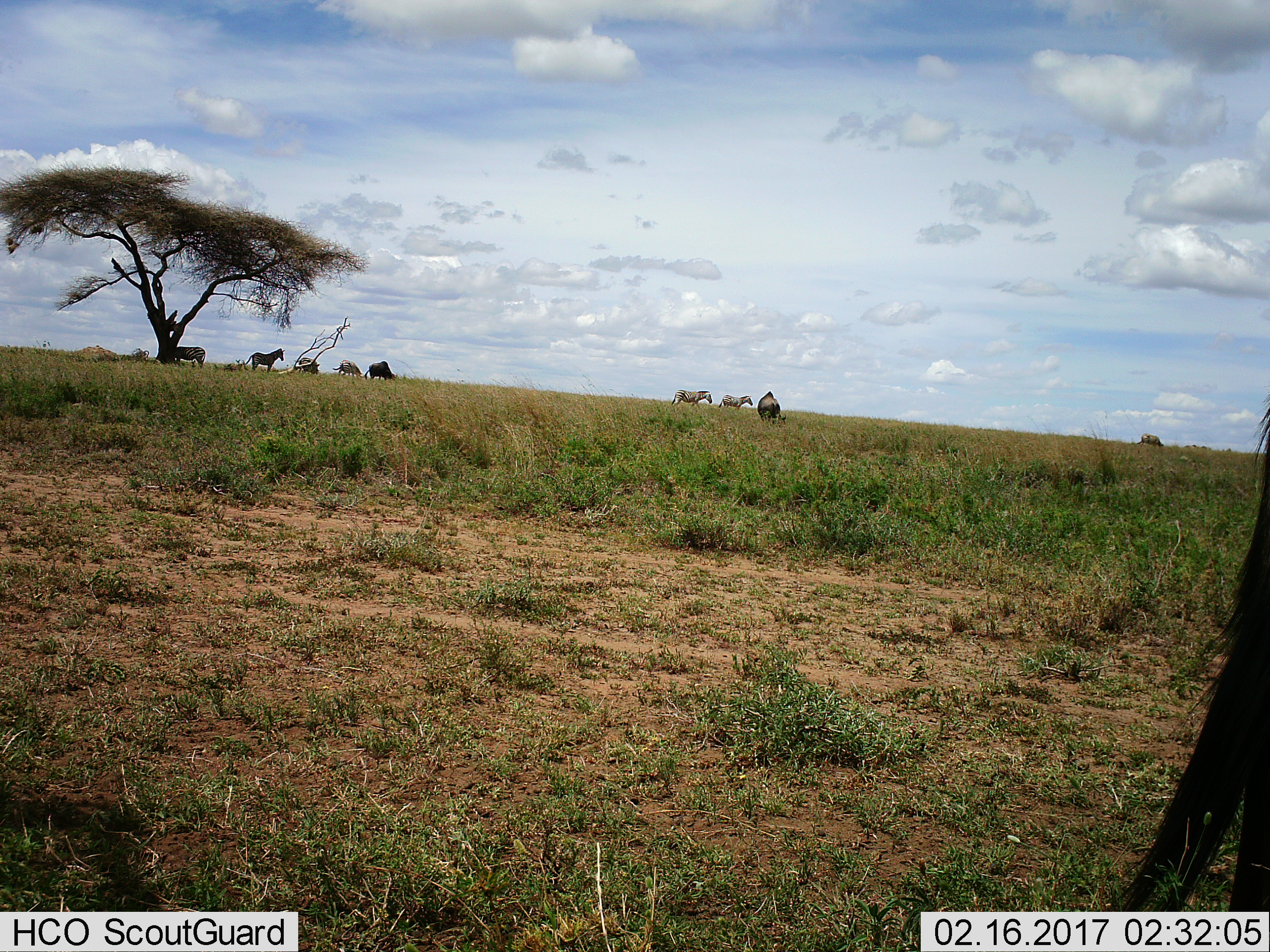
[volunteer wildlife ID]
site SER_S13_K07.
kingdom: Animalia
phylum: Chordata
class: Mammalia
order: Artiodactyla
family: Bovidae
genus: Connochaetes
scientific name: Connochaetes taurinus taurinus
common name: blue wildebeest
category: wildebeestblue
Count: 4.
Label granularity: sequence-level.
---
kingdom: Animalia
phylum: Chordata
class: Mammalia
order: Perissodactyla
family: Equidae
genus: Equus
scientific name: Equus quagga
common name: plains zebra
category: zebraplains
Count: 6.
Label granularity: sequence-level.